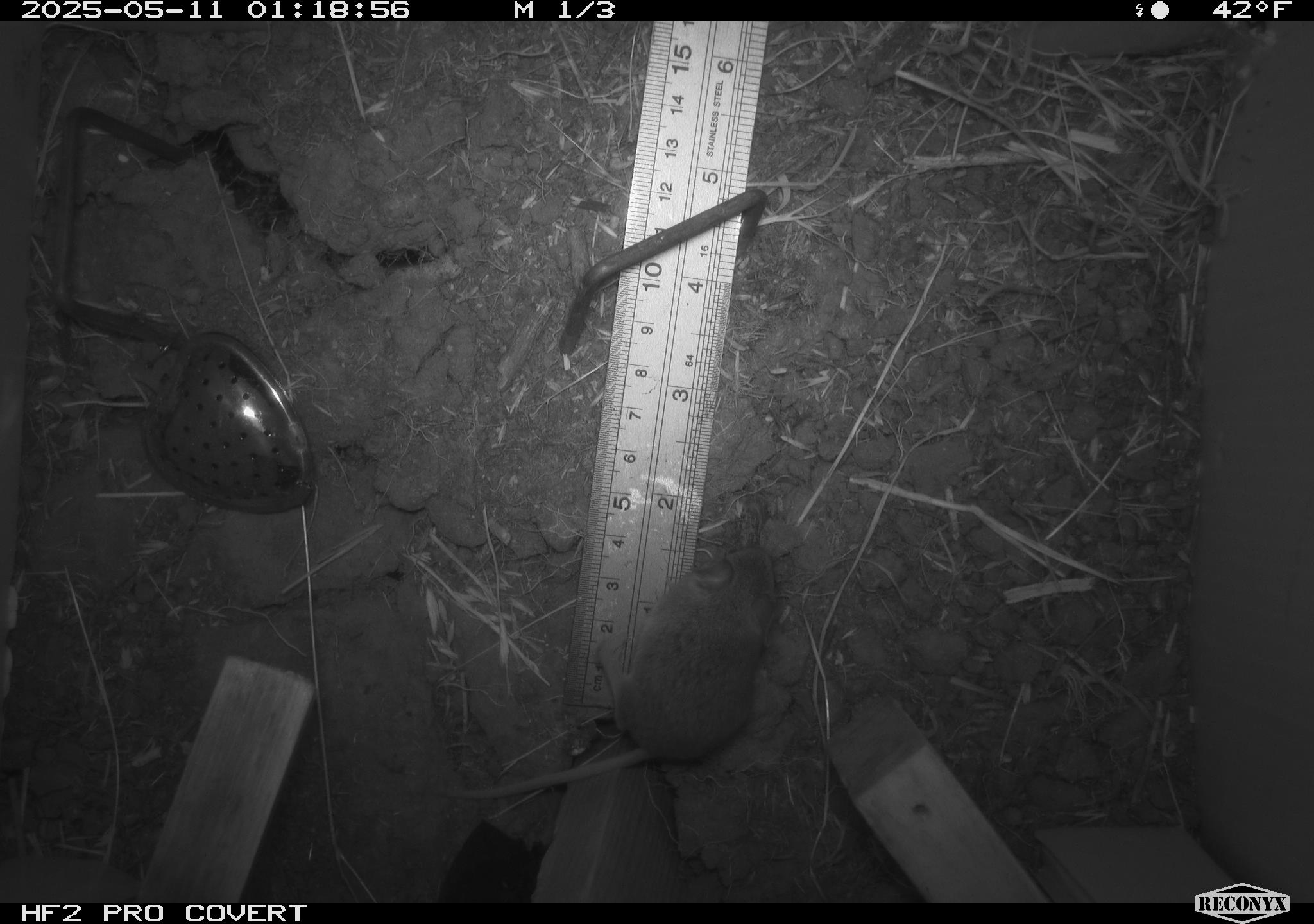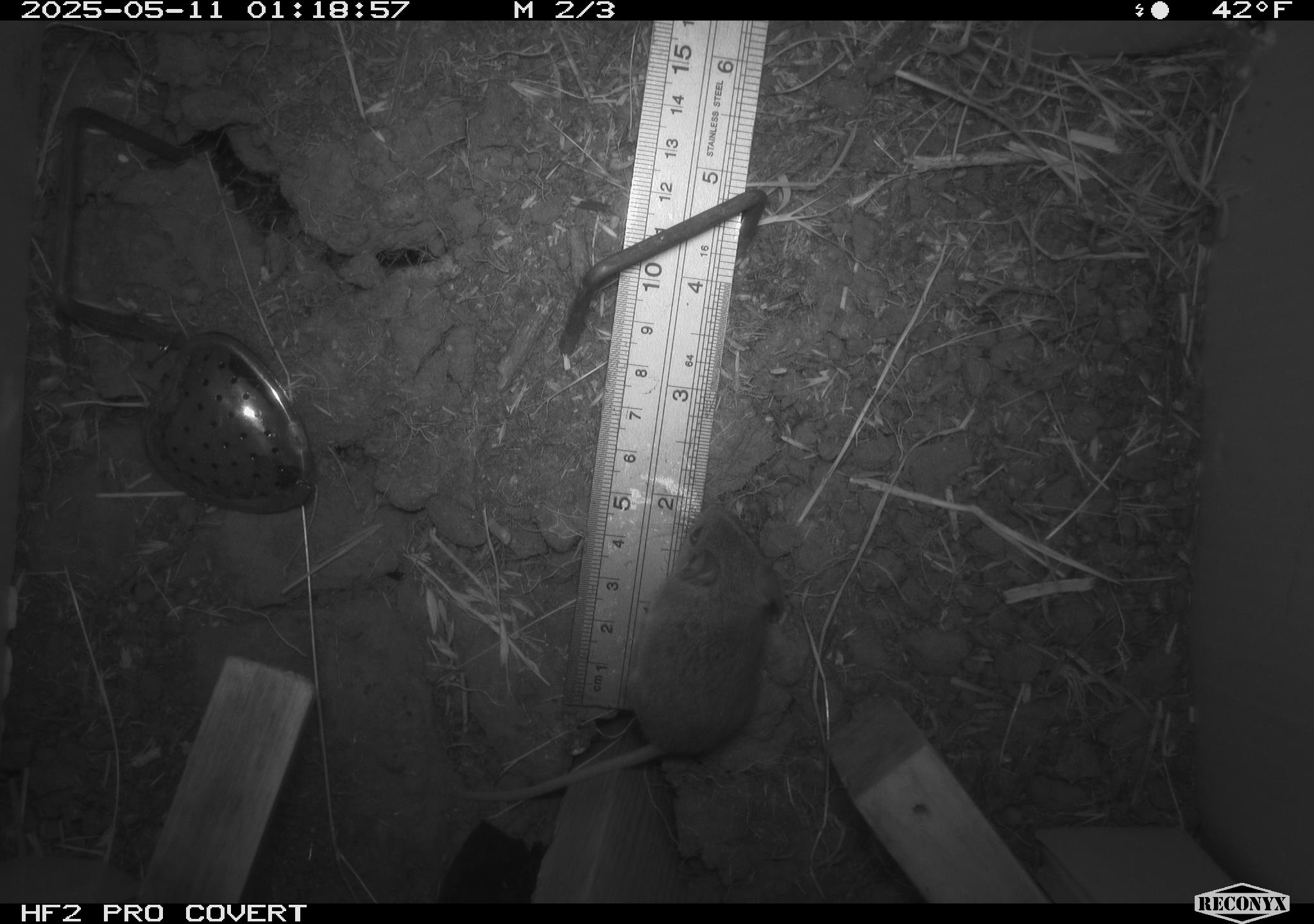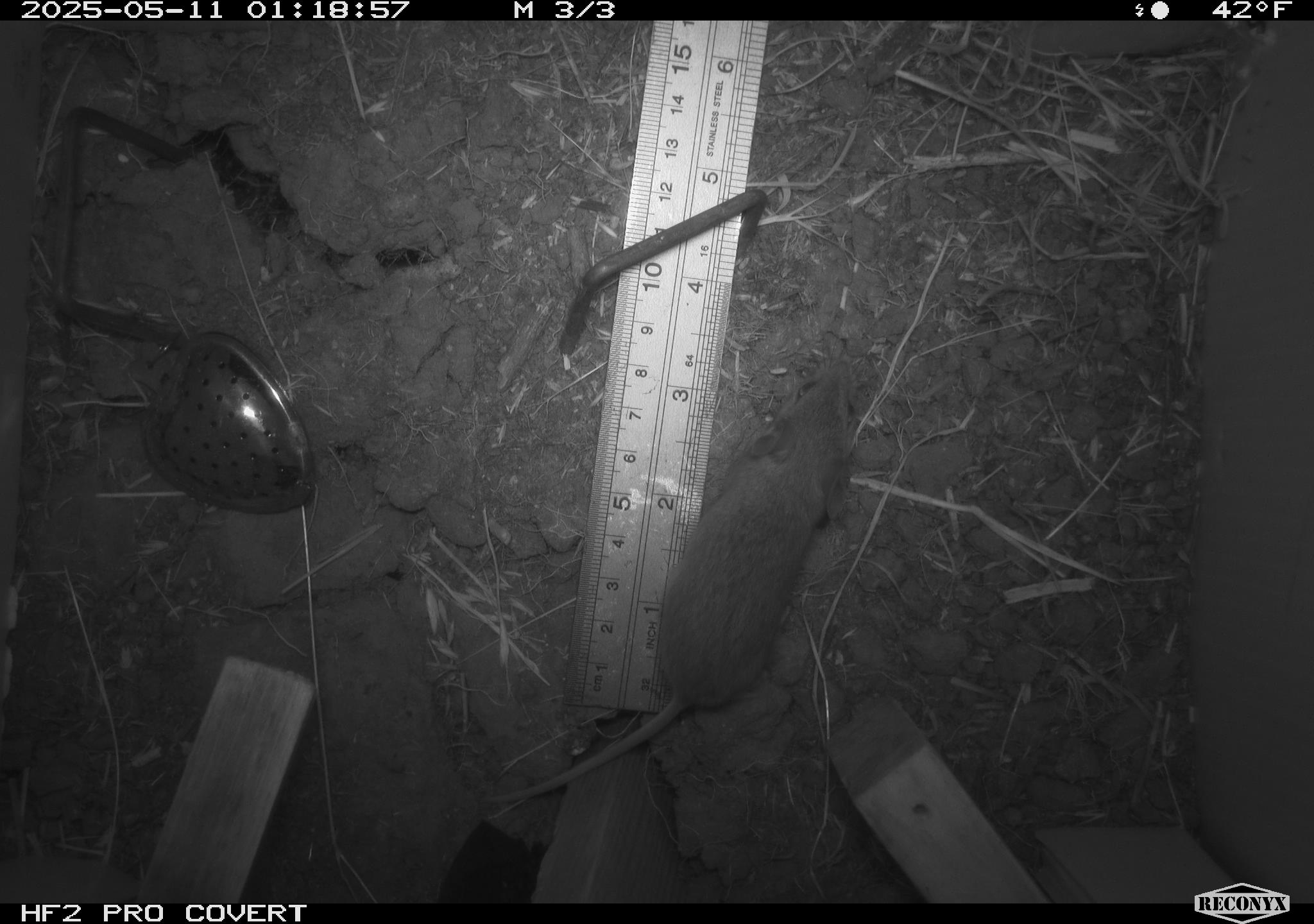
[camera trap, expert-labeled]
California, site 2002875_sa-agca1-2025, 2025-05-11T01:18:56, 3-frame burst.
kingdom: Animalia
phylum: Chordata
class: Mammalia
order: Rodentia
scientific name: Rodentia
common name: mouse species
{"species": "mouse species (Rodentia)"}